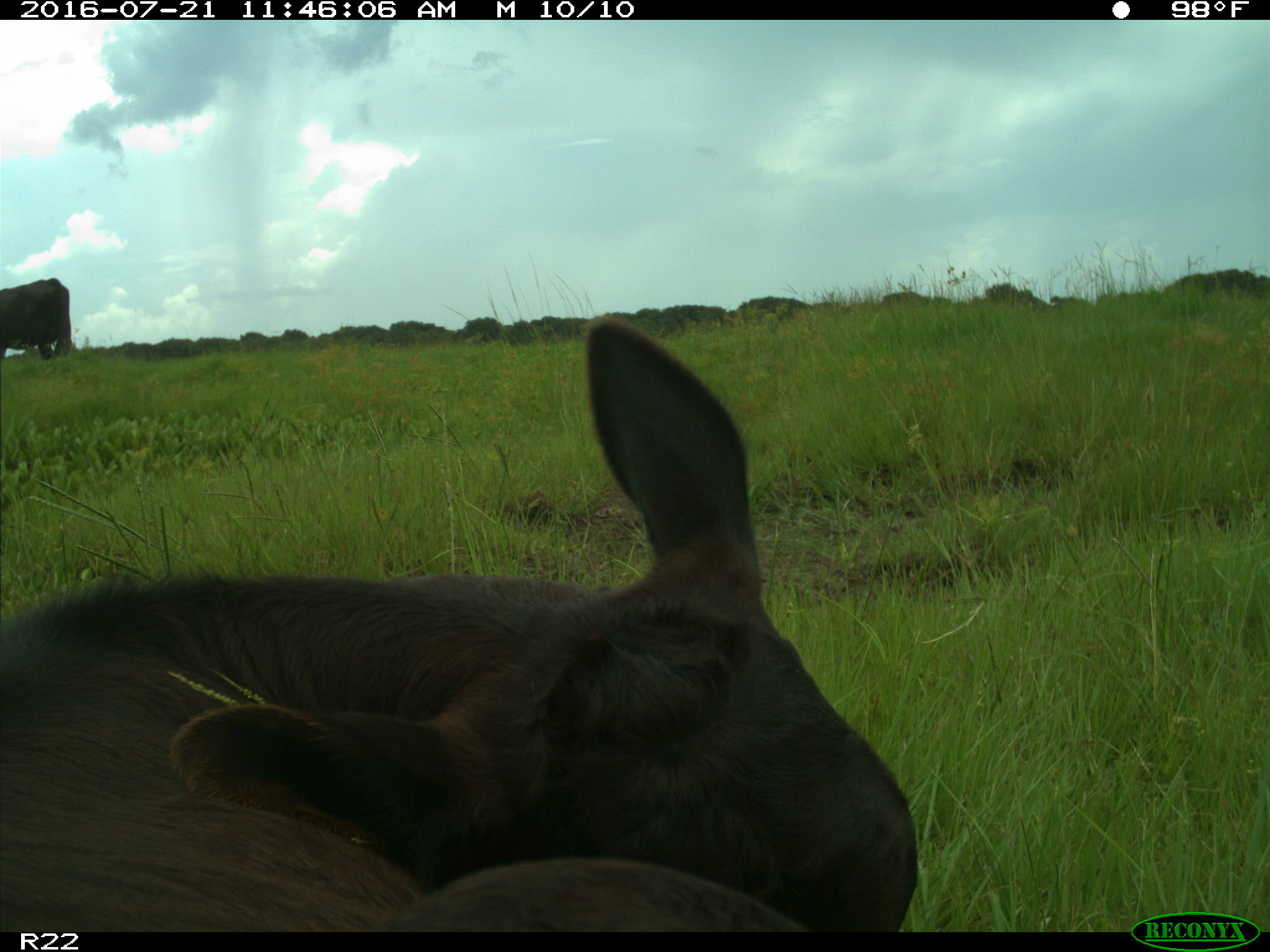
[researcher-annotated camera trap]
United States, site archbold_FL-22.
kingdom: Animalia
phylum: Chordata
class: Mammalia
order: Artiodactyla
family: Bovidae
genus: Bos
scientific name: Bos taurus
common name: domestic cow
Bos taurus (domestic cow).